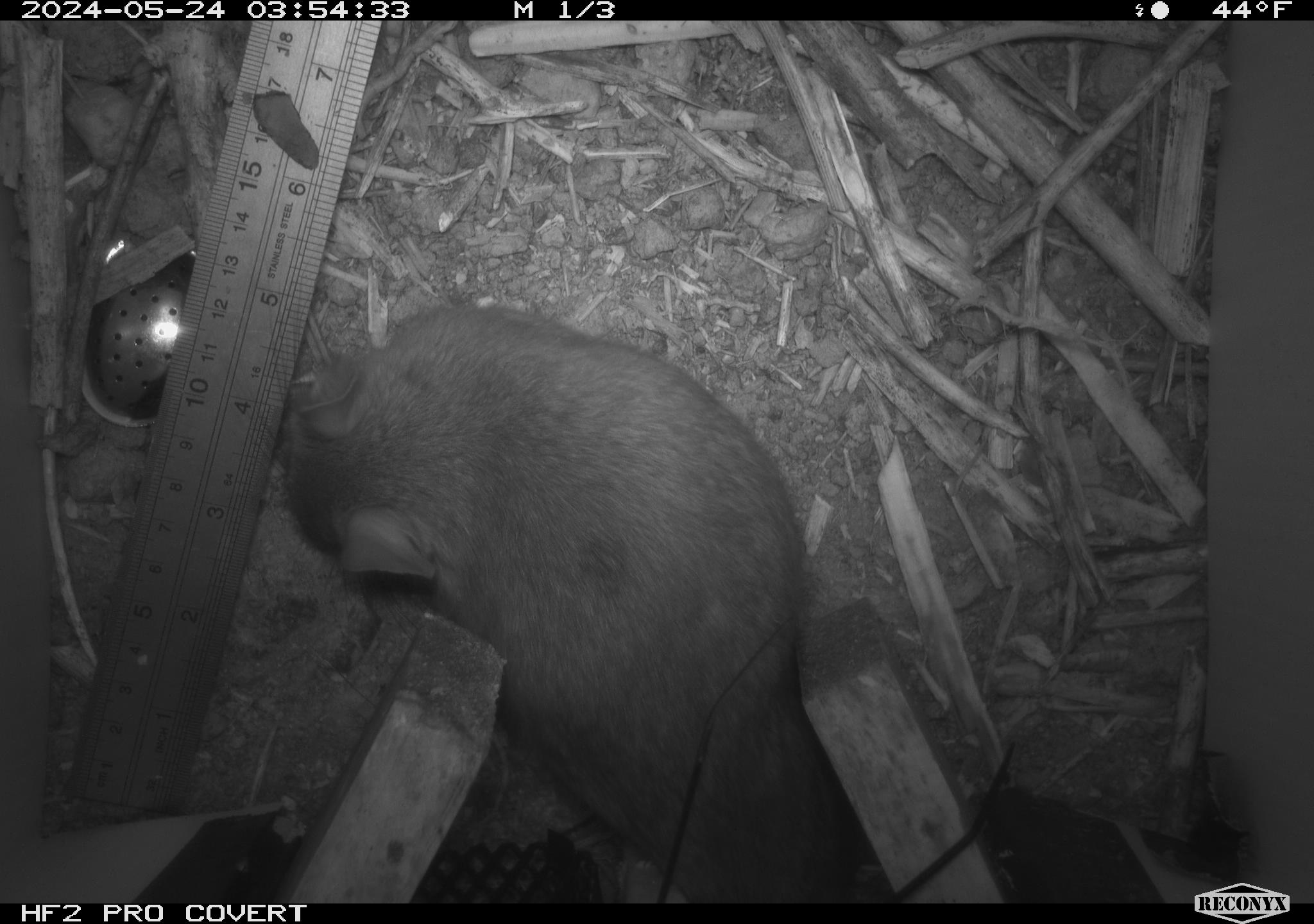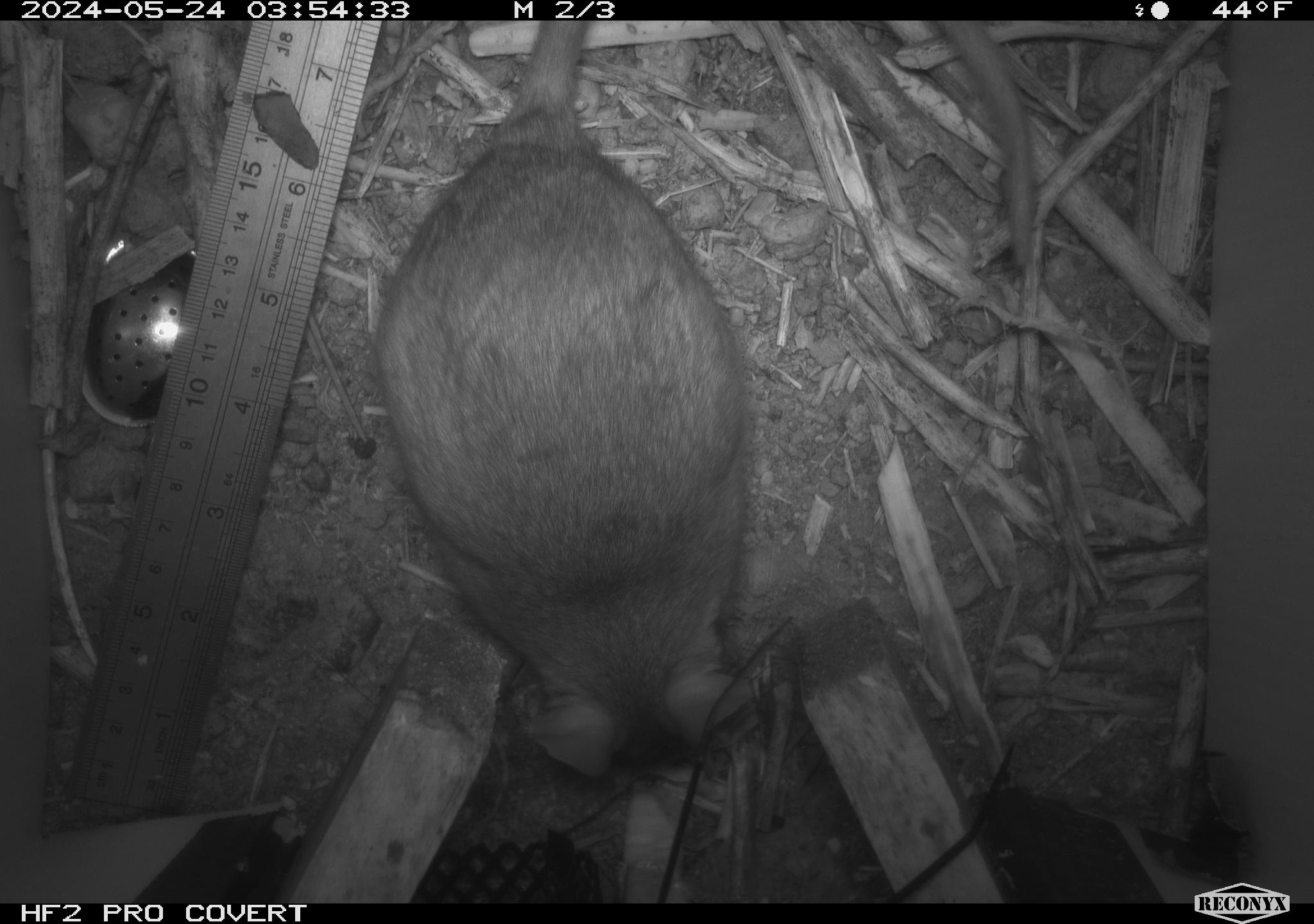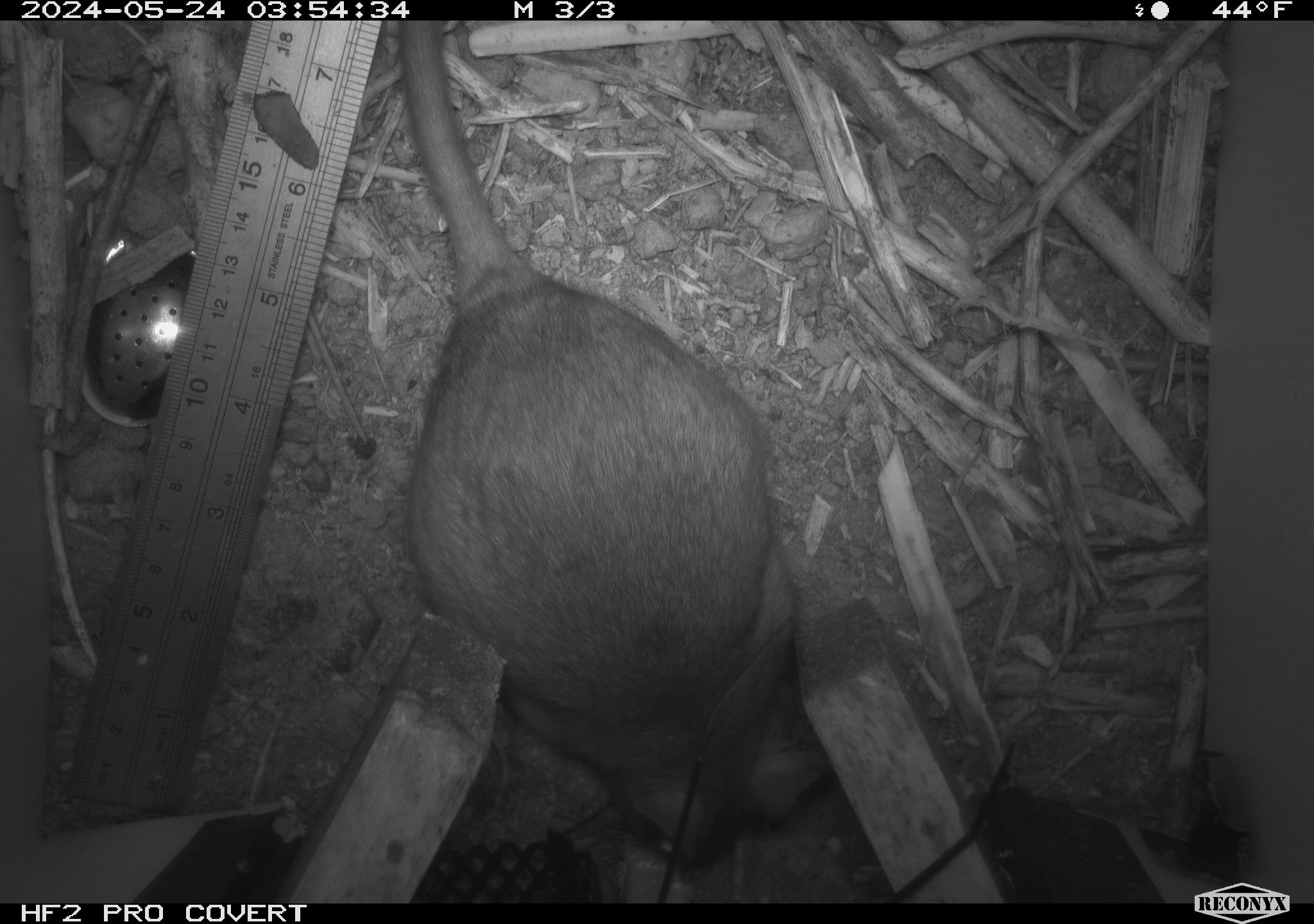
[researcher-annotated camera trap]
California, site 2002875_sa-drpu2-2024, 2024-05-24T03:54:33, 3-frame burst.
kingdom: Animalia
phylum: Chordata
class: Mammalia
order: Rodentia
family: Cricetidae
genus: Neotoma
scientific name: Neotoma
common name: pack rat or woodrat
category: neotoma species